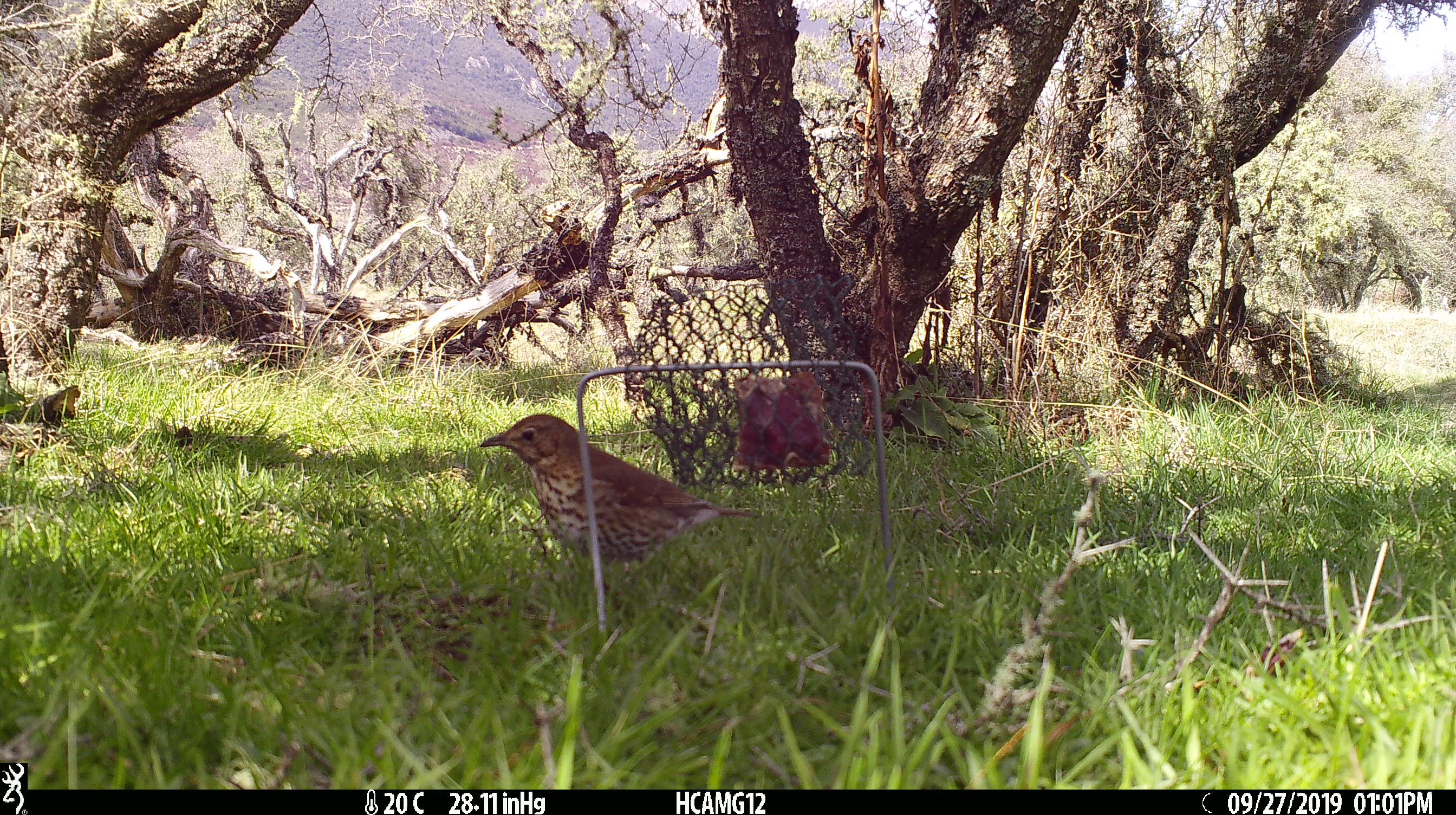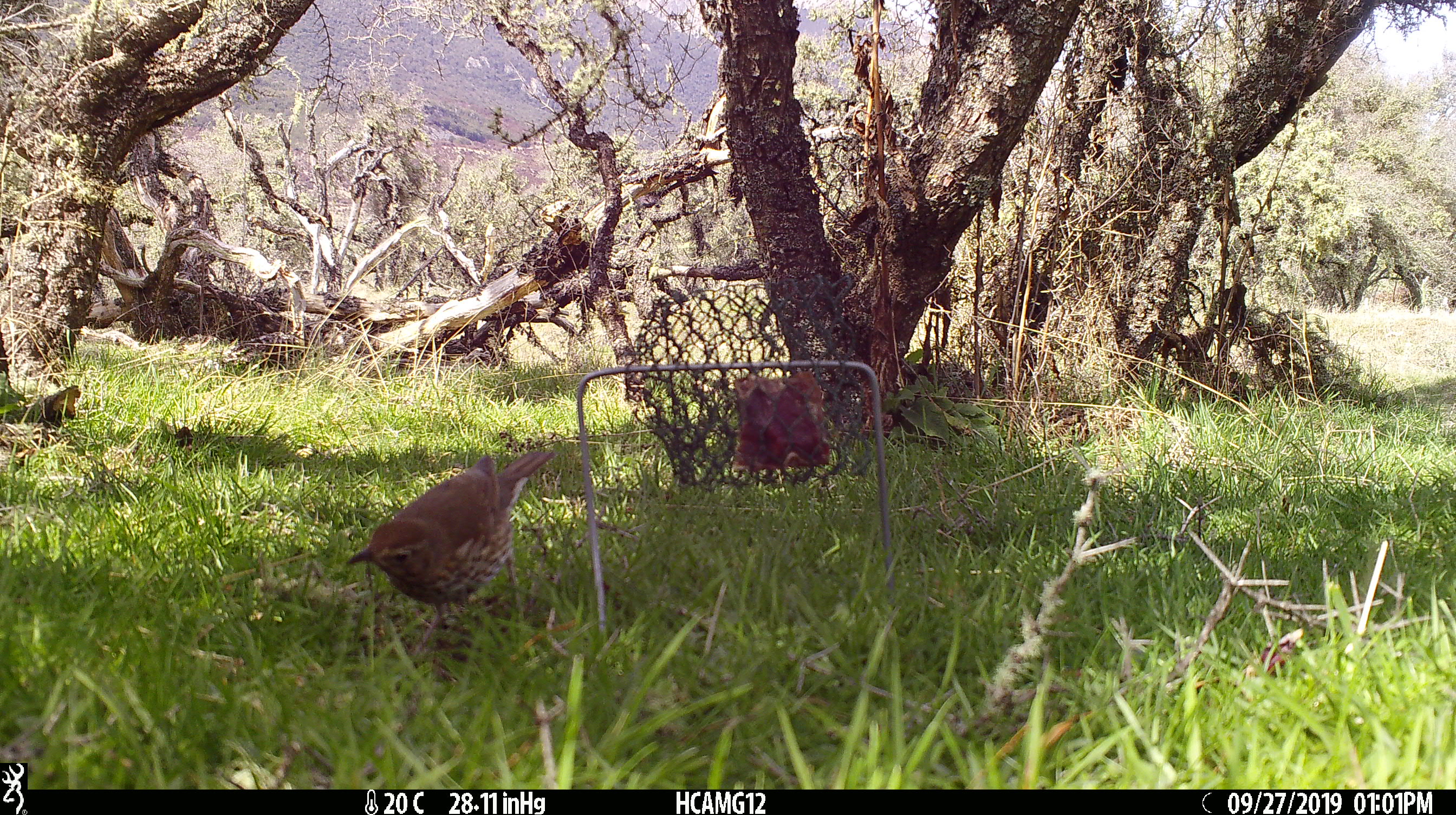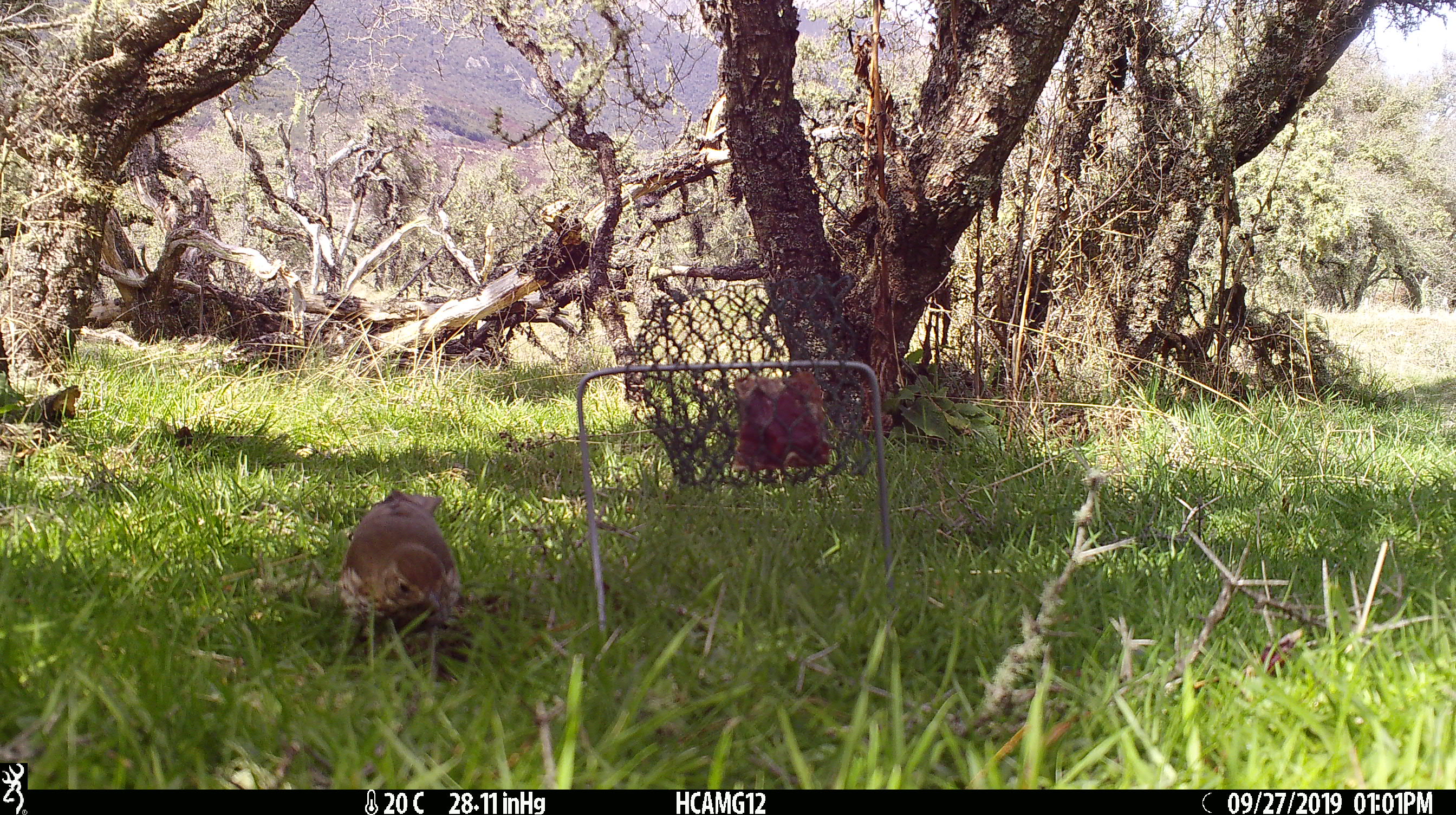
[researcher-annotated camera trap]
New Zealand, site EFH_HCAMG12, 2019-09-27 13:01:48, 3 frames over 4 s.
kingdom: Animalia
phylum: Chordata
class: Aves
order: Passeriformes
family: Turdidae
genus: Turdus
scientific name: Turdus philomelos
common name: song thrush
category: thrush